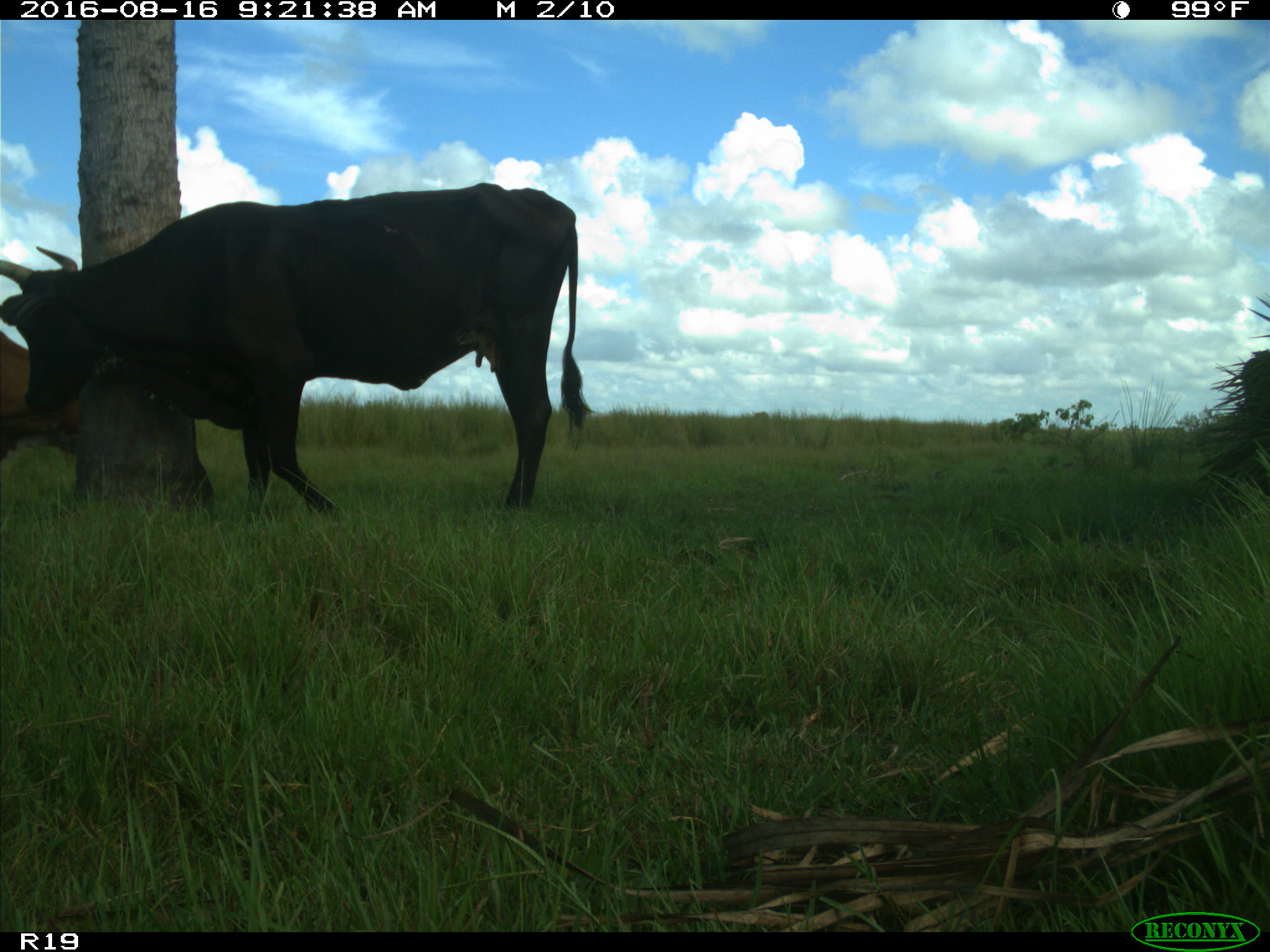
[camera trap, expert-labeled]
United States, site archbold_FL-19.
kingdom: Animalia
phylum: Chordata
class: Mammalia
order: Artiodactyla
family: Bovidae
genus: Bos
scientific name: Bos taurus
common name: domestic cow